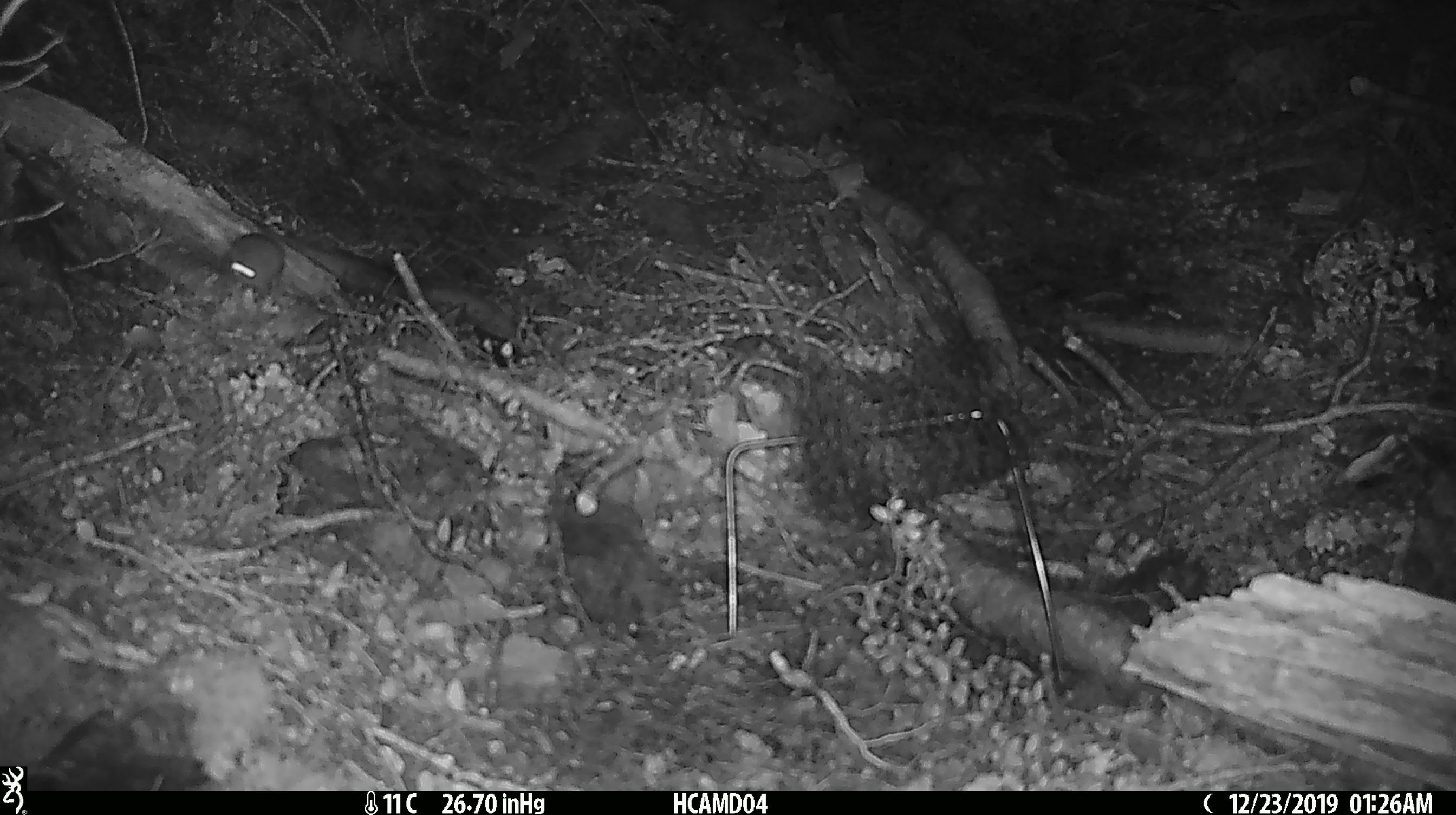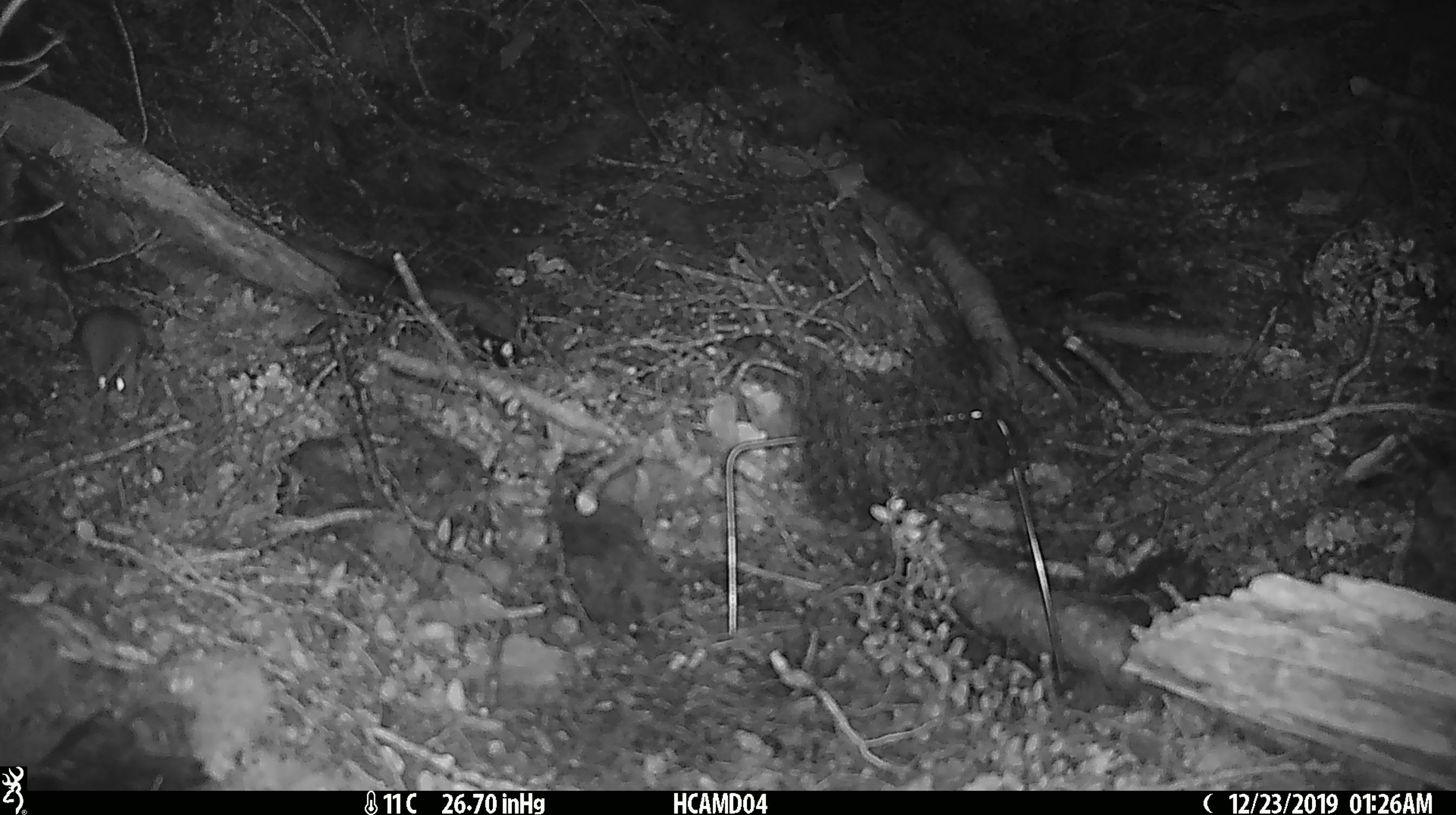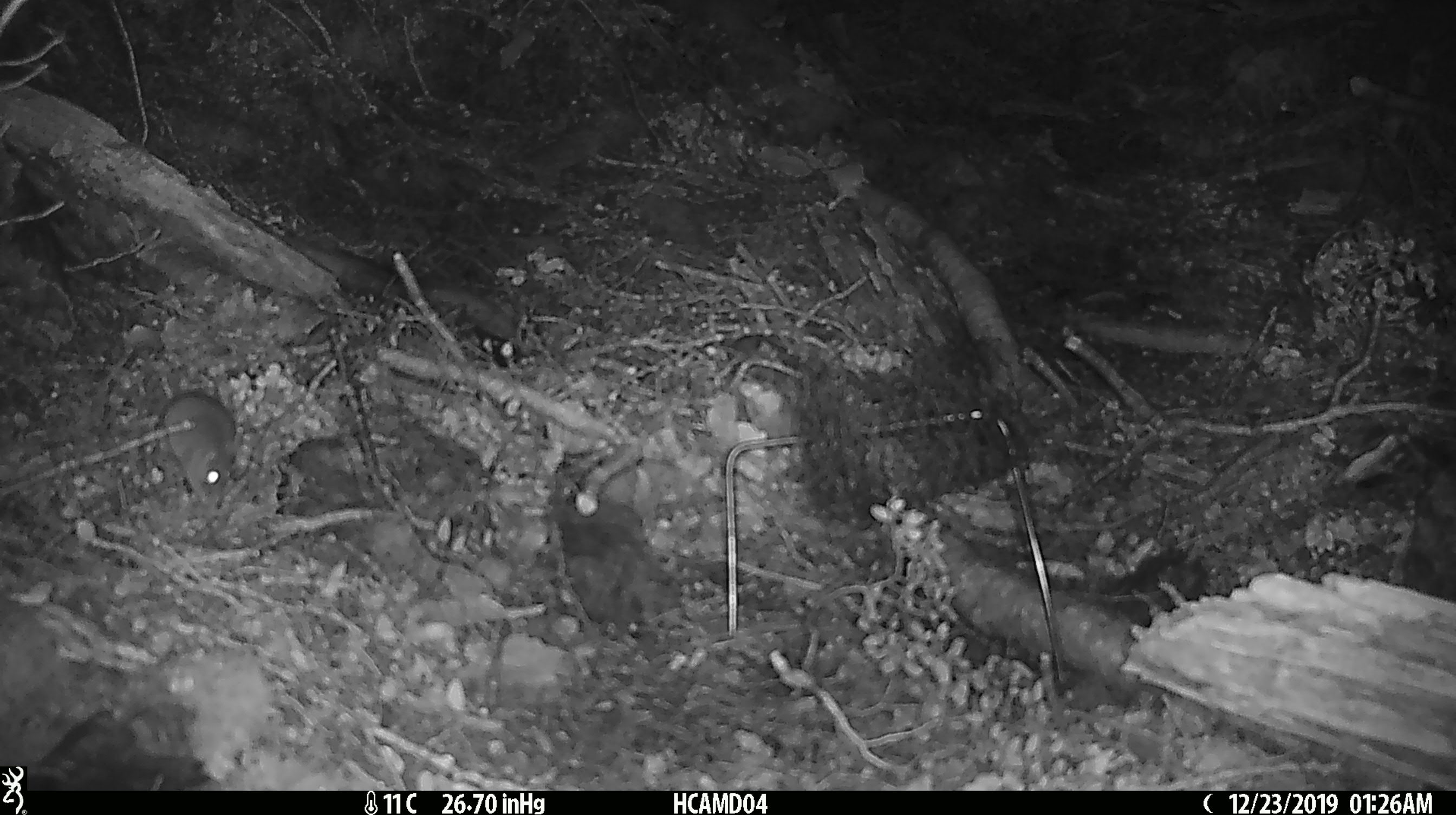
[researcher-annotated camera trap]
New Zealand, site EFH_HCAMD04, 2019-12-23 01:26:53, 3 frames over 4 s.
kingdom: Animalia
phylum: Chordata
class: Mammalia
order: Rodentia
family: Muridae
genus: Mus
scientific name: Mus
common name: mouse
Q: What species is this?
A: Mouse (Mus).